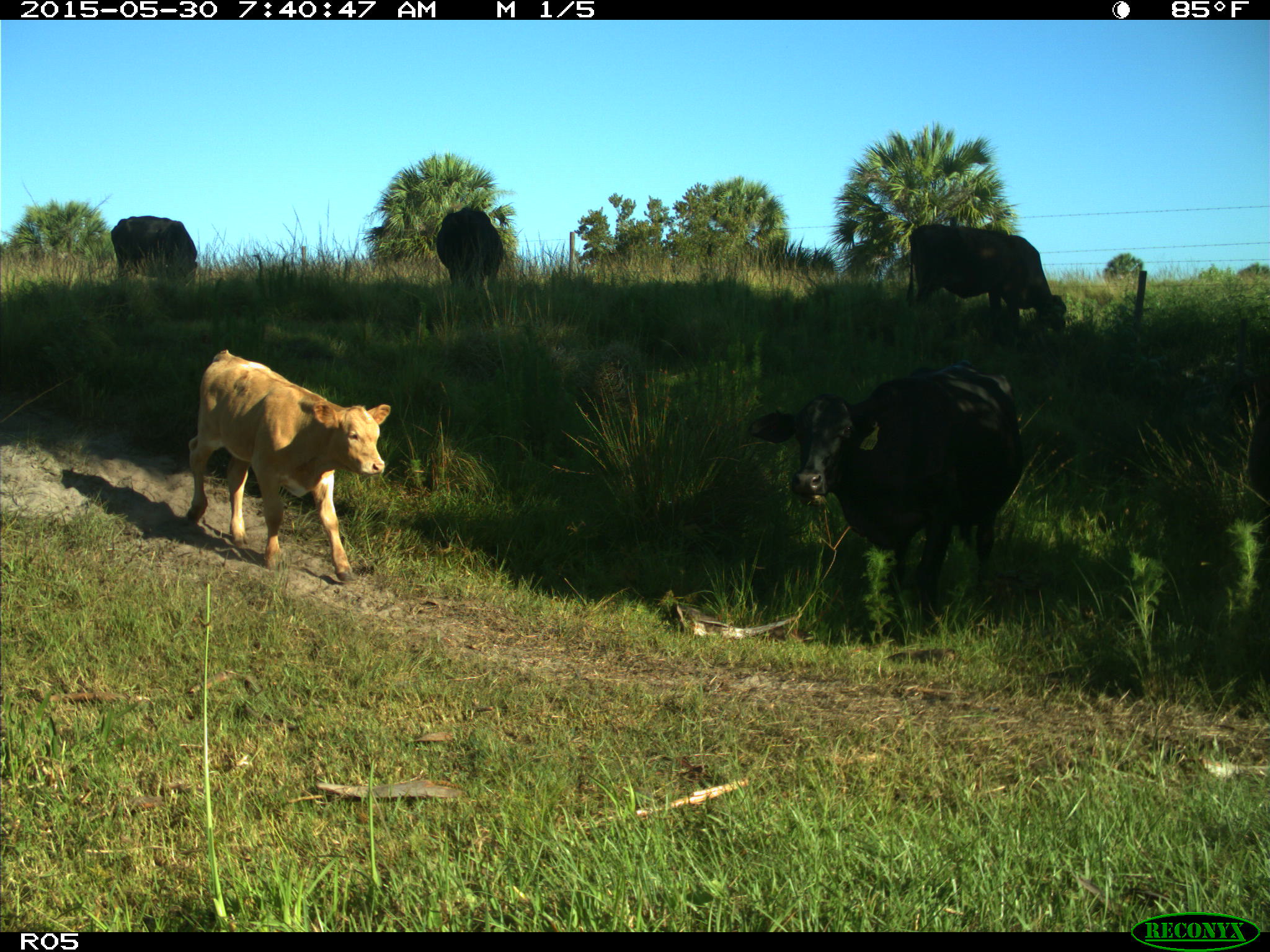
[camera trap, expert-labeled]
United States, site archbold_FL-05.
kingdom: Animalia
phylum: Chordata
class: Mammalia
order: Artiodactyla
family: Bovidae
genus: Bos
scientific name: Bos taurus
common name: domestic cow